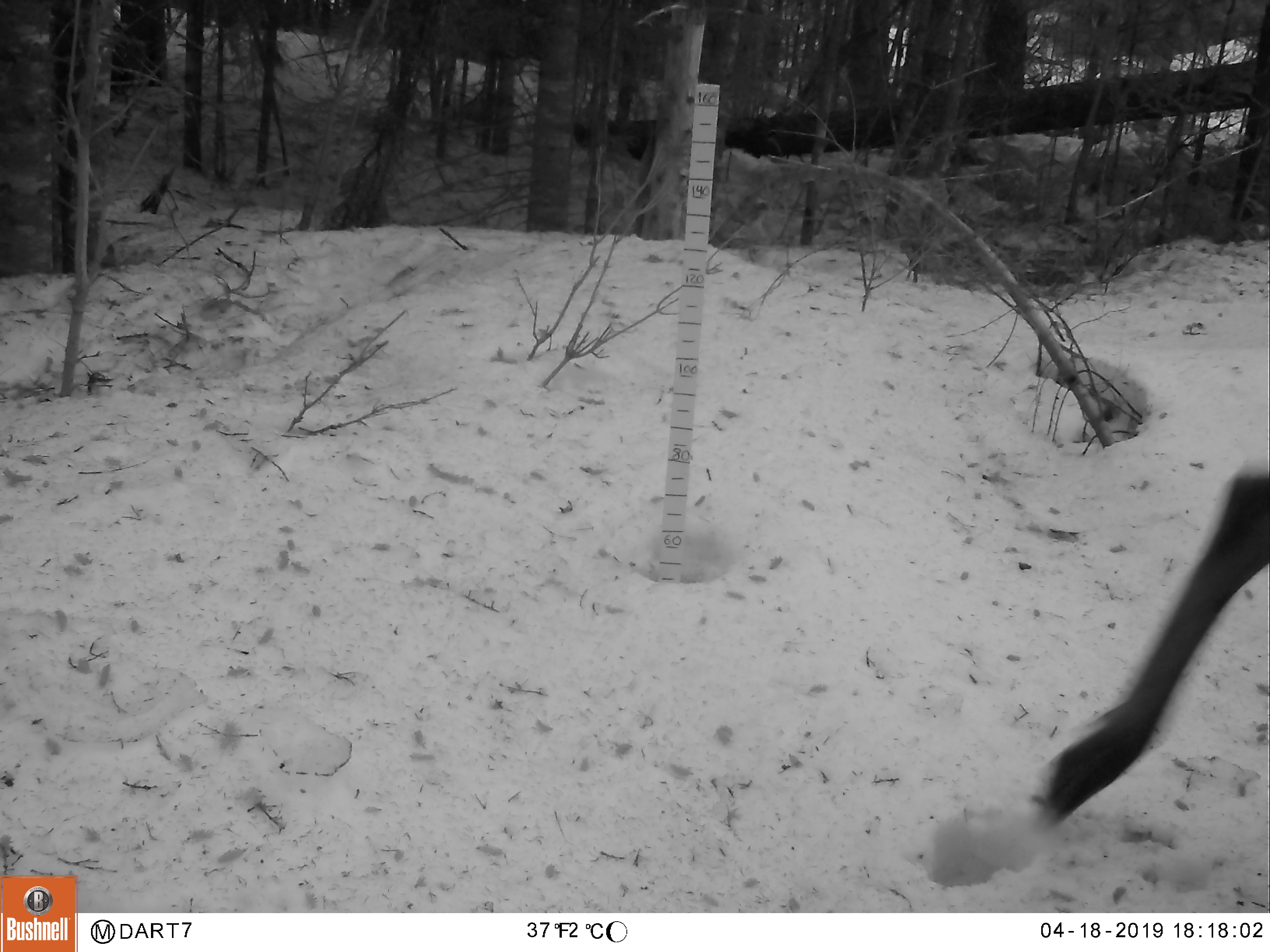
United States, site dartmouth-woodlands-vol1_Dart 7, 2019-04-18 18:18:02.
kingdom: Animalia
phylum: Chordata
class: Mammalia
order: Artiodactyla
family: Cervidae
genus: Alces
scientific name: Alces alces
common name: moose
Moose (Alces alces).